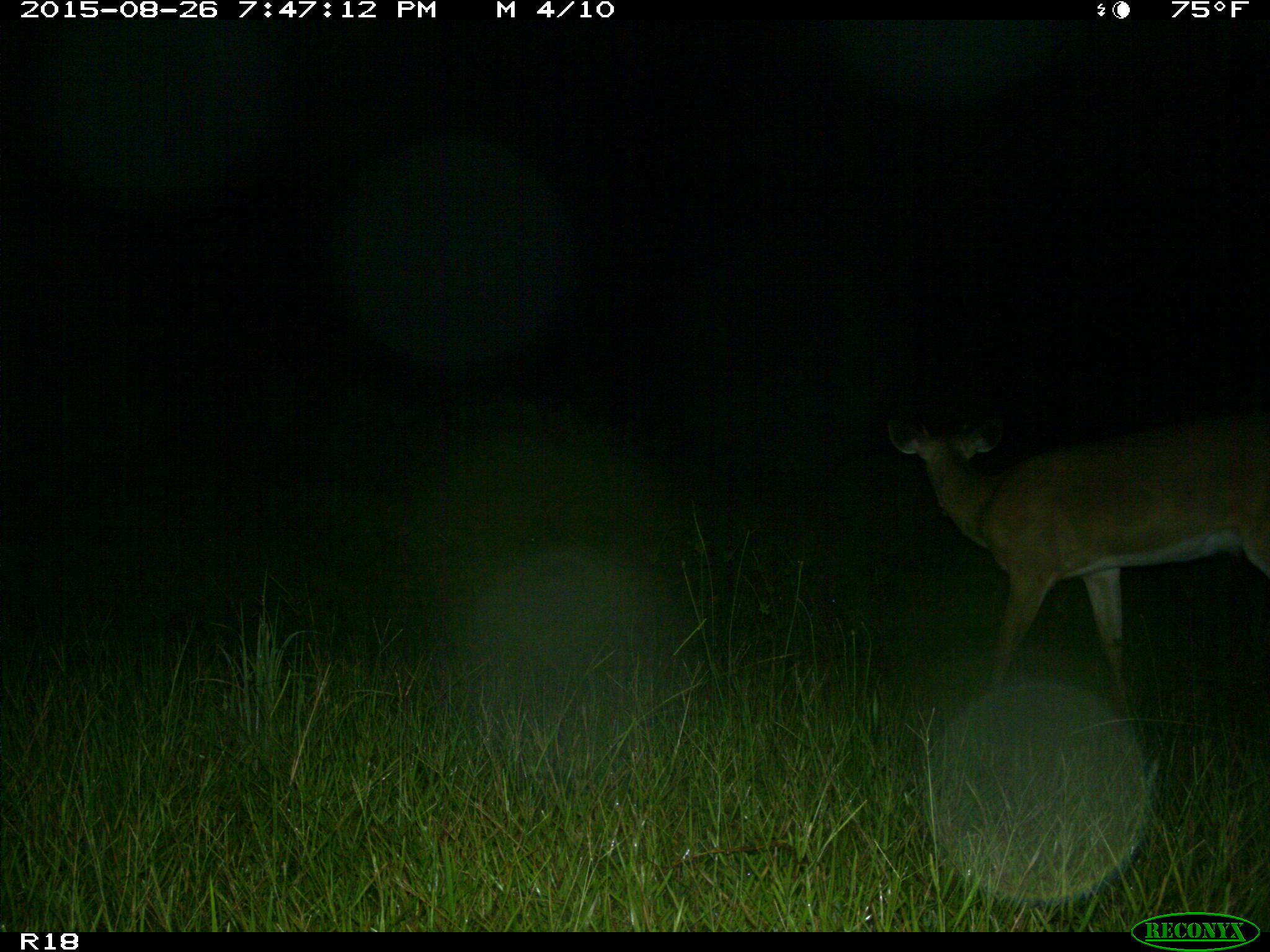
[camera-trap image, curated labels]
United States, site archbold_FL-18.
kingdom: Animalia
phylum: Chordata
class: Mammalia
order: Artiodactyla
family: Cervidae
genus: Odocoileus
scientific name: Odocoileus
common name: deer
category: unidentified deer